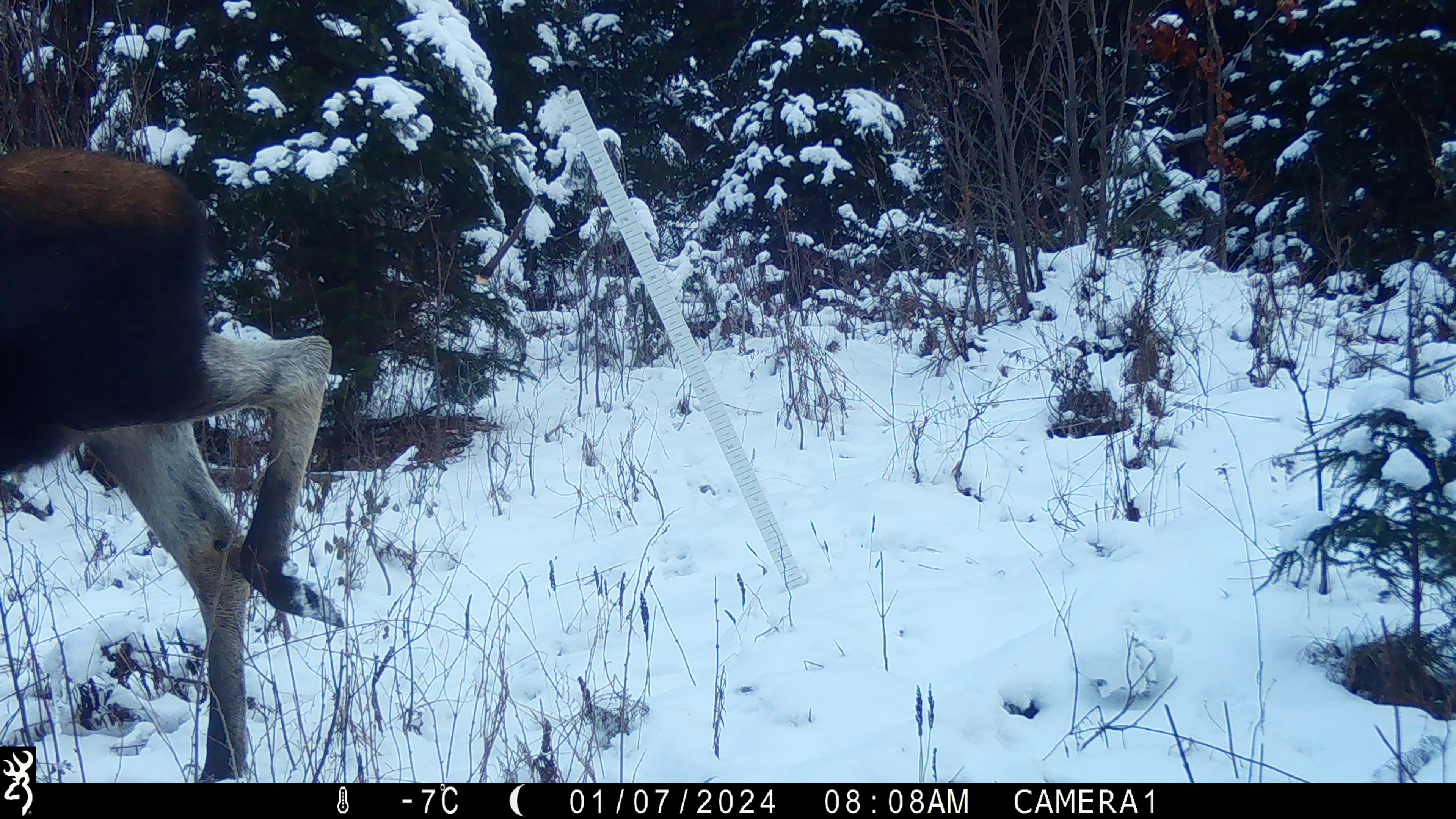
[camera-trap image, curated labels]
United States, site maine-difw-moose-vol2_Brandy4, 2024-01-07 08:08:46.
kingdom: Animalia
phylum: Chordata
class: Mammalia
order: Artiodactyla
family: Cervidae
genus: Alces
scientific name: Alces alces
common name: moose